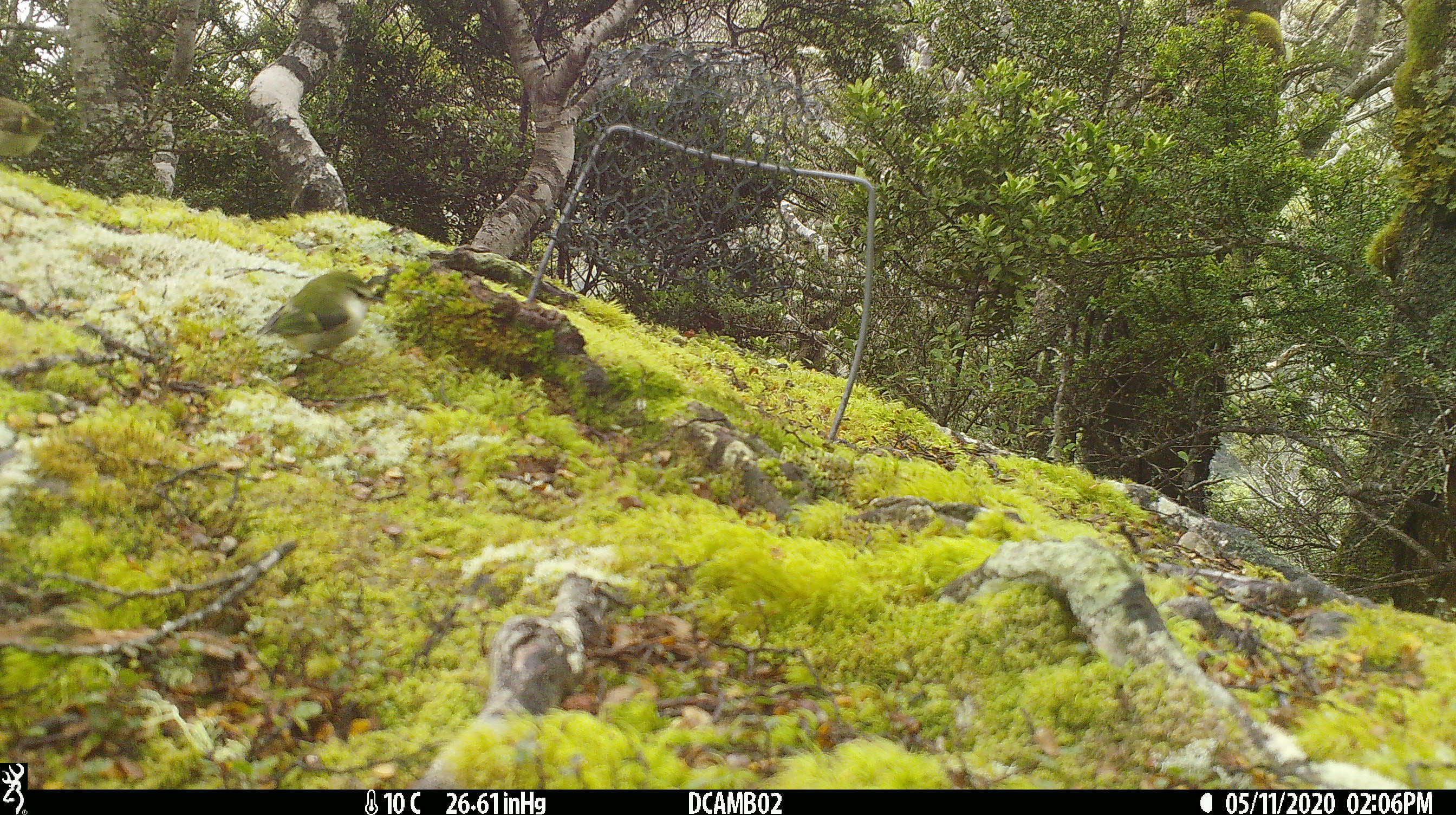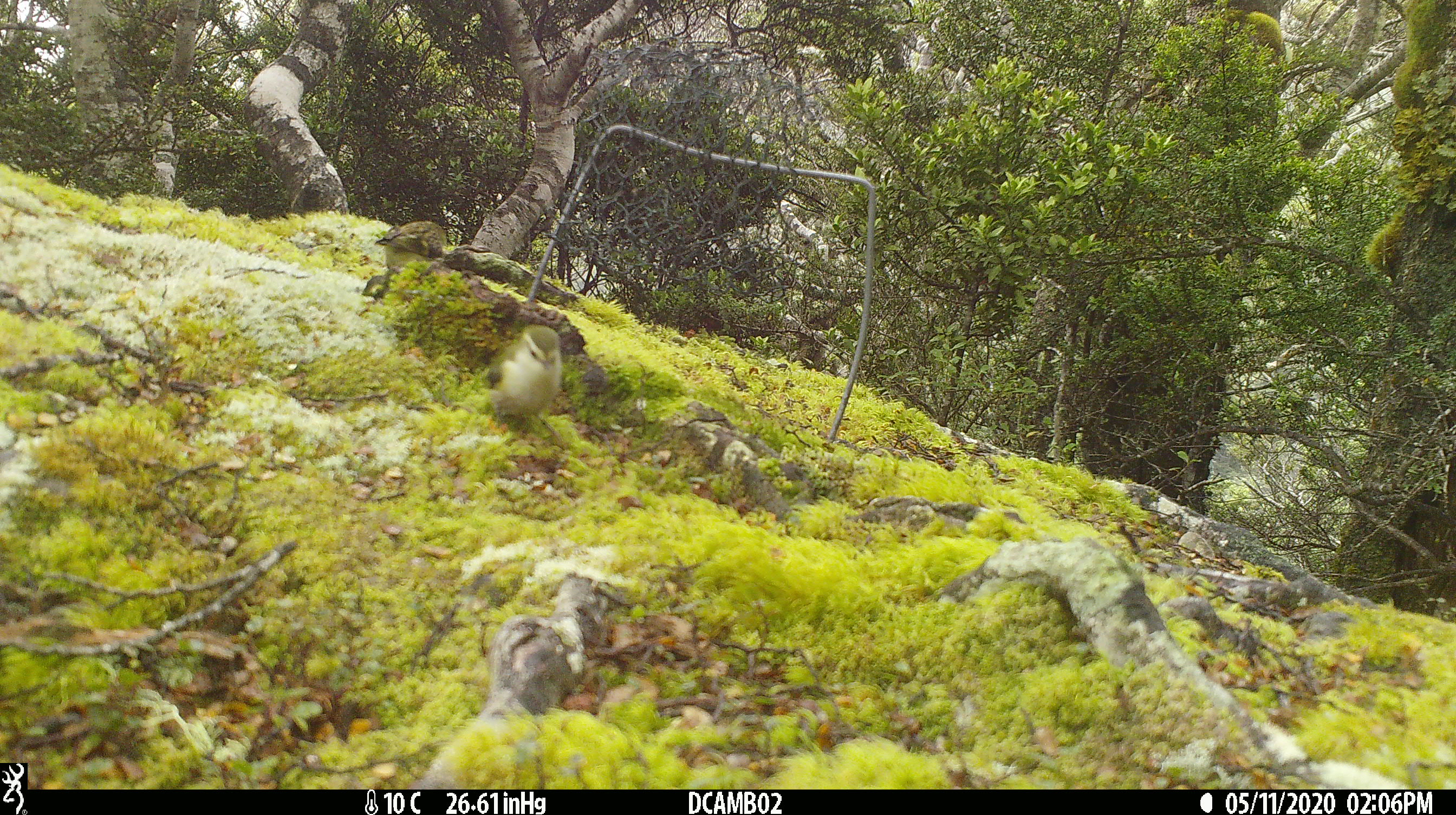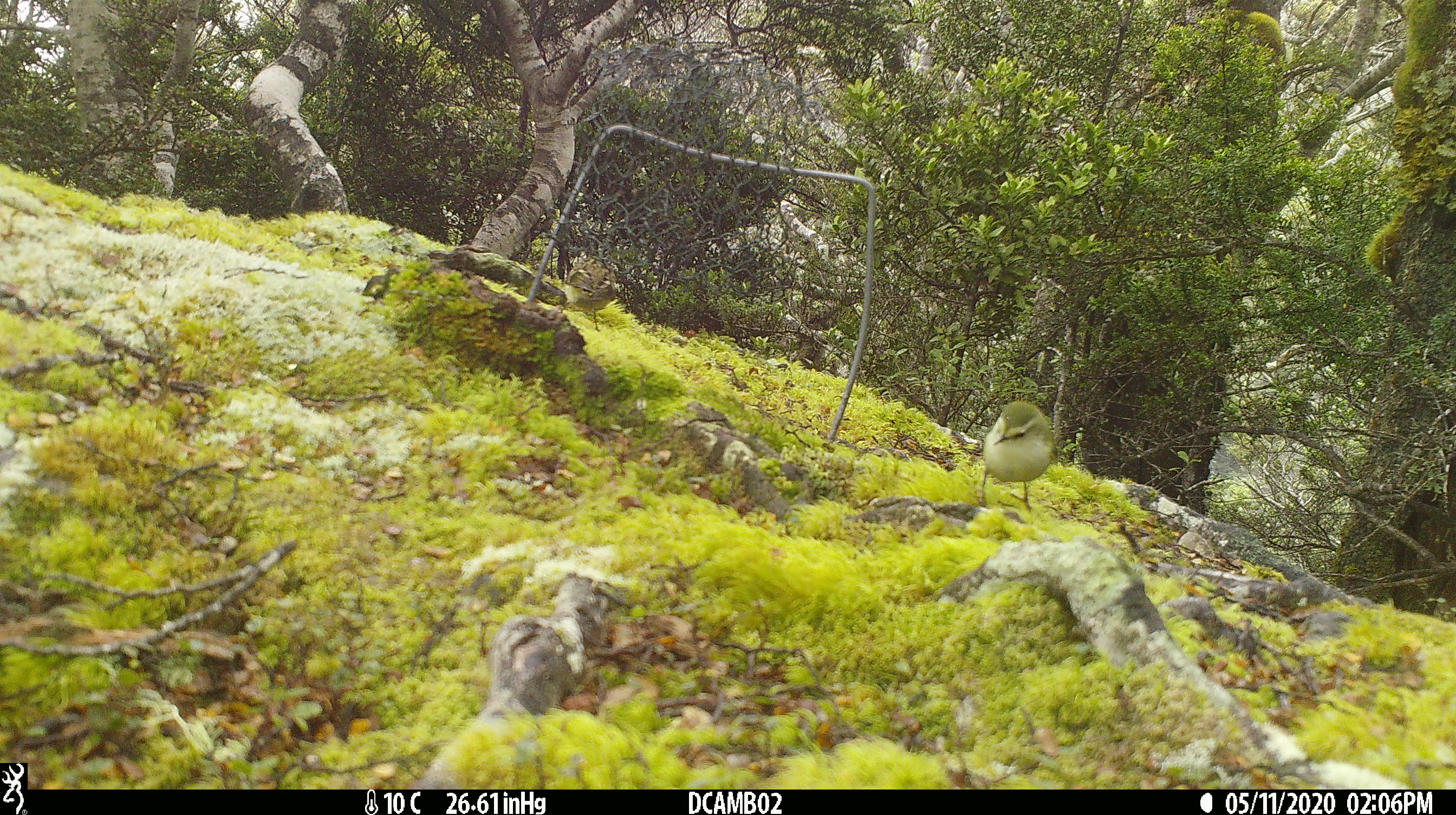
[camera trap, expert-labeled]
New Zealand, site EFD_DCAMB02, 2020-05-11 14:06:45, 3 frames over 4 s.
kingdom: Animalia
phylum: Chordata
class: Aves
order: Passeriformes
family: Acanthisittidae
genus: Acanthisitta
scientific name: Acanthisitta chloris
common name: rifleman